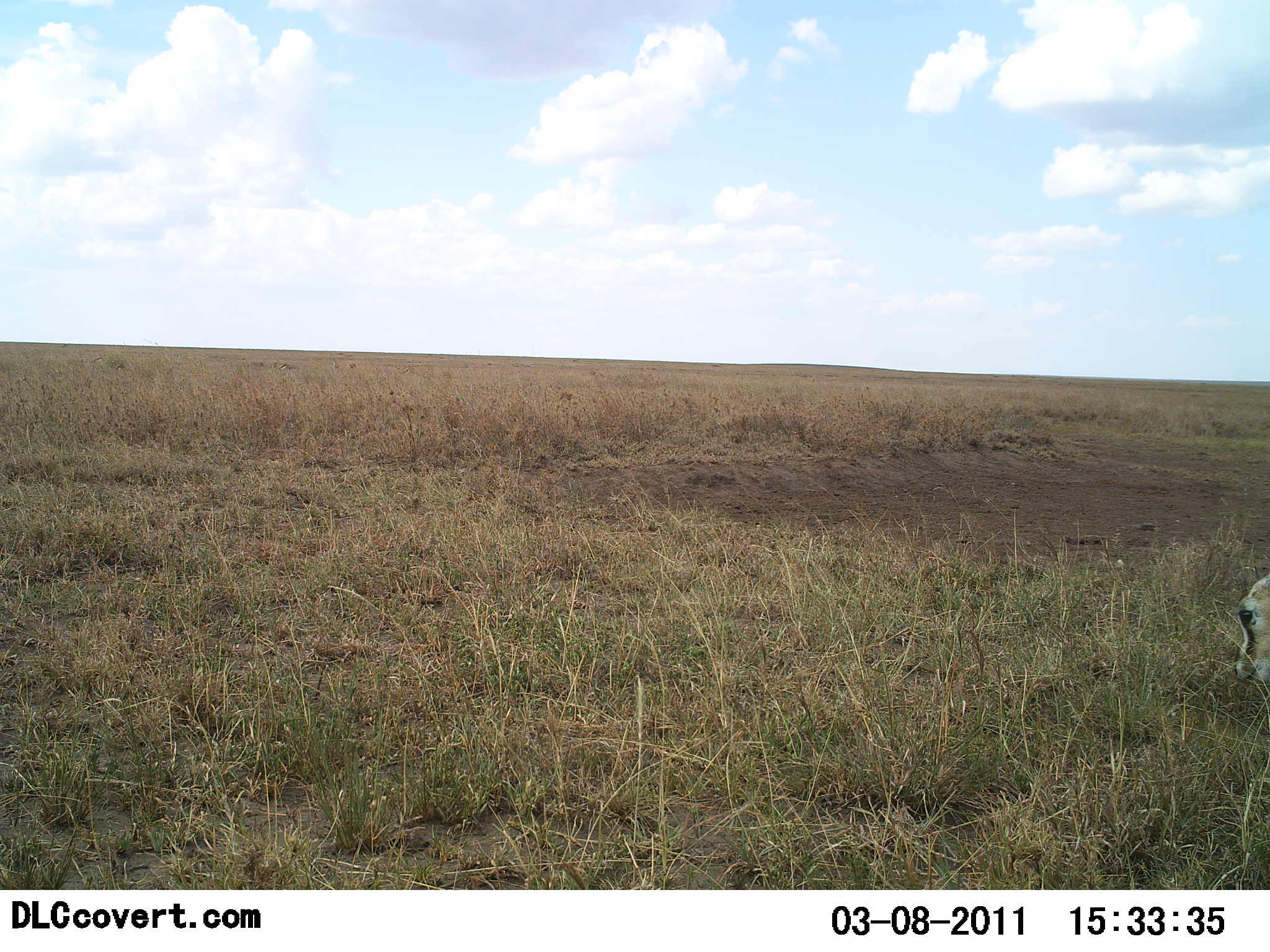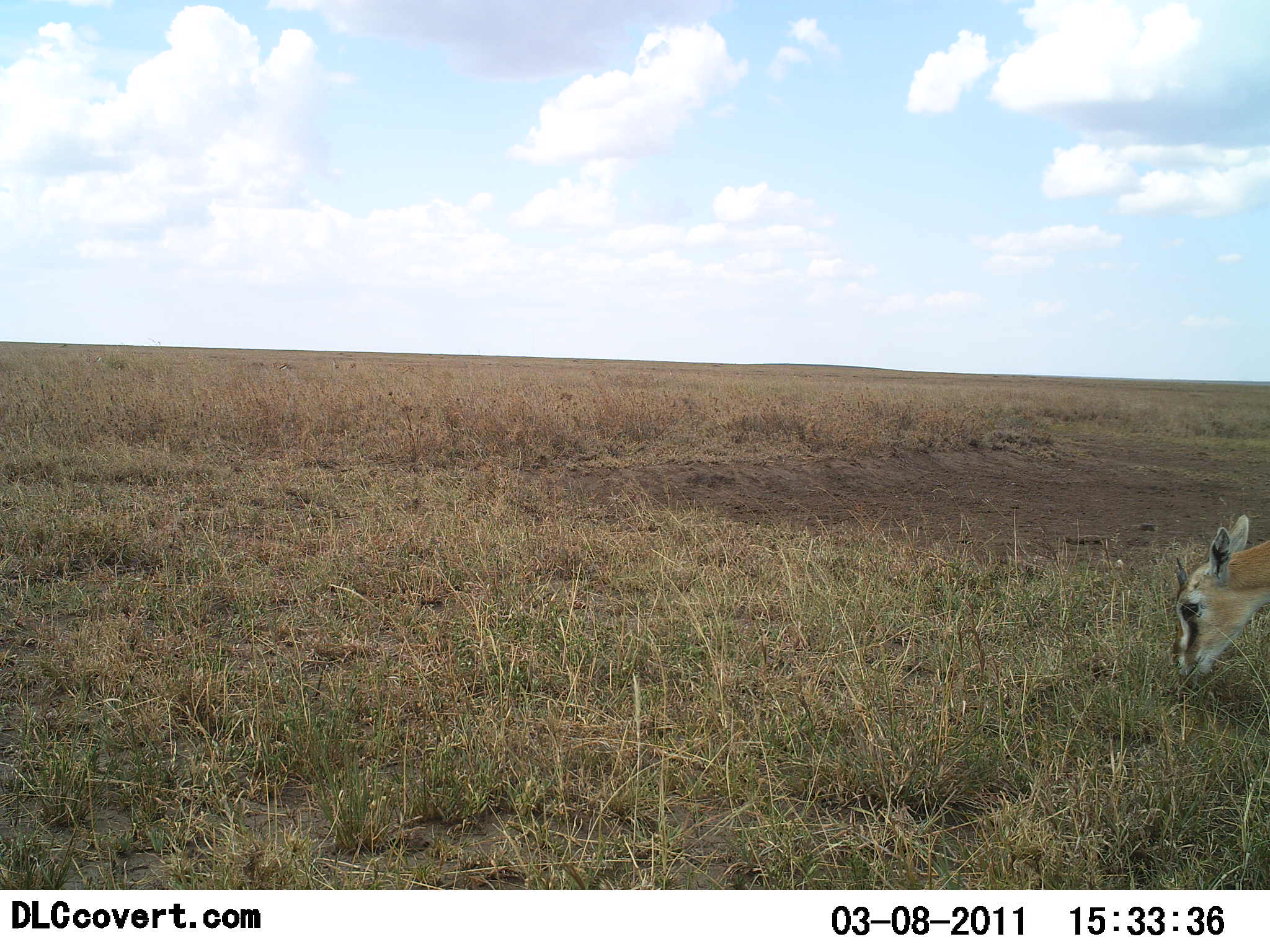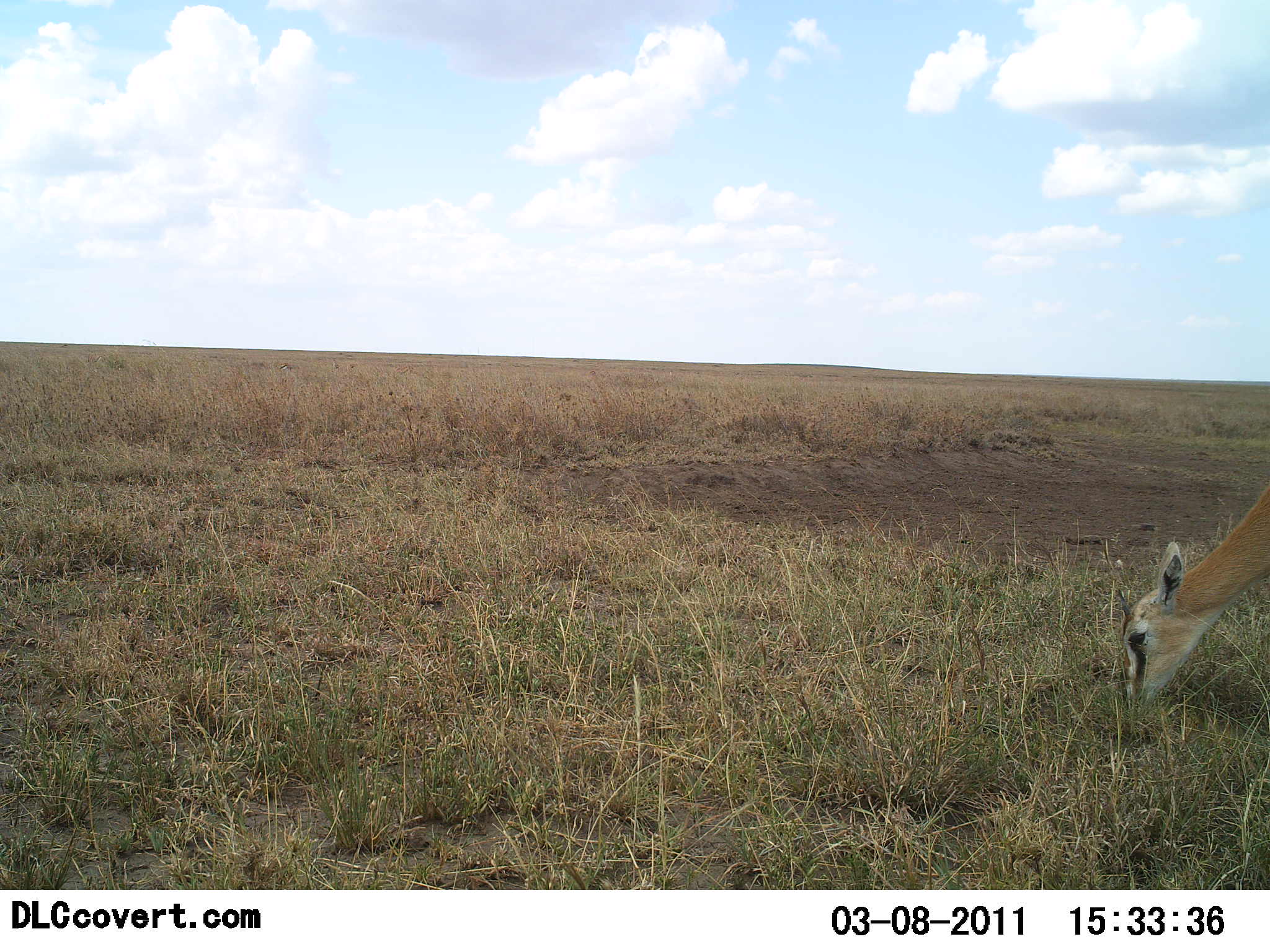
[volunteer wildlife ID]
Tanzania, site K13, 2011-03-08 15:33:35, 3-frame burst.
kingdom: Animalia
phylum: Chordata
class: Mammalia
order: Artiodactyla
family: Bovidae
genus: Eudorcas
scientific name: Eudorcas thomsonii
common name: thomson's gazelle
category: gazellethomsons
Gazellethomsons (thomson's gazelle) (Eudorcas thomsonii), count 1. Behavior (volunteer vote fractions): standing 0%, resting 0%, moving 8%, interacting 0%. Young present (vote fraction): 17%. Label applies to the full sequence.